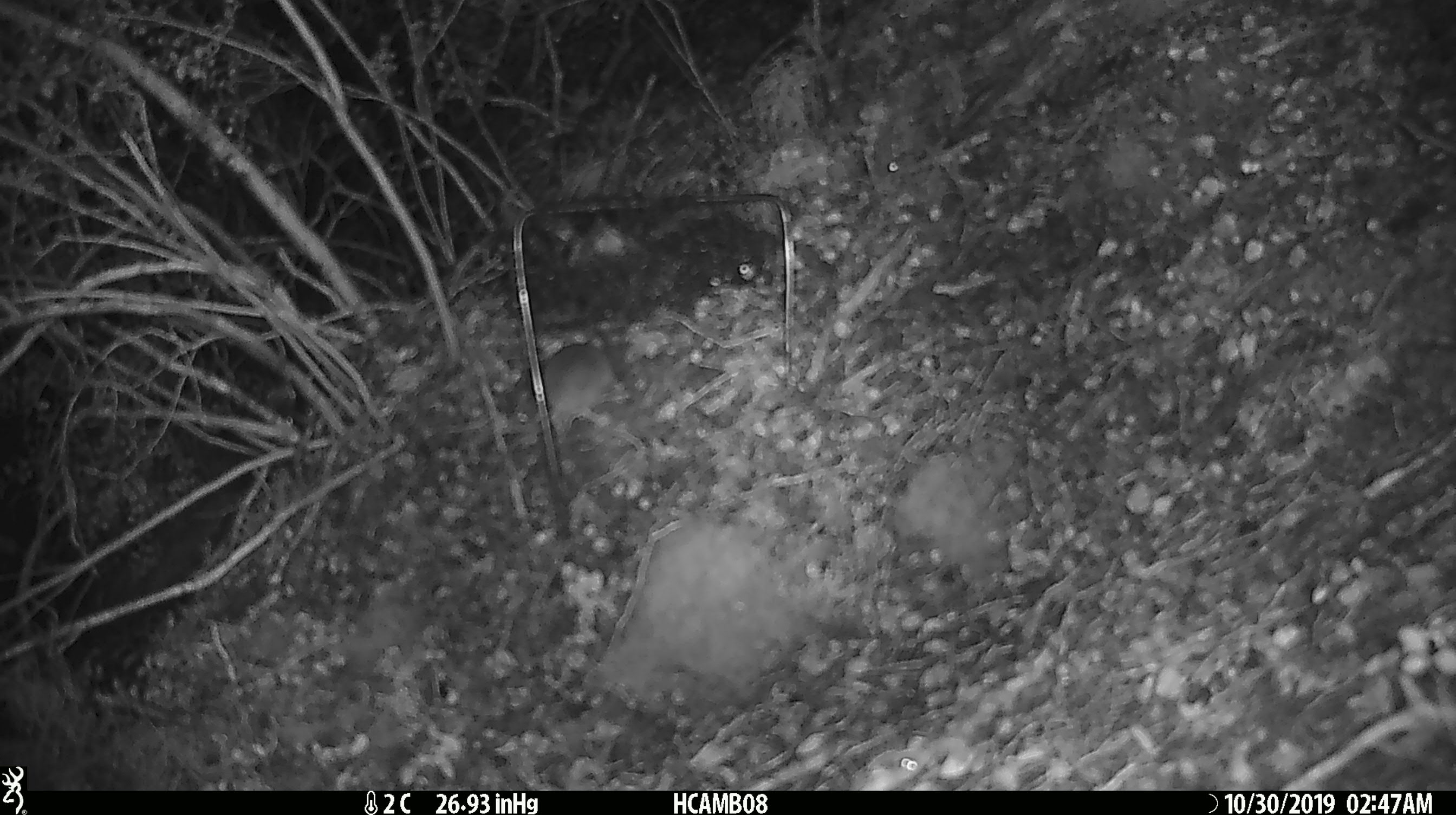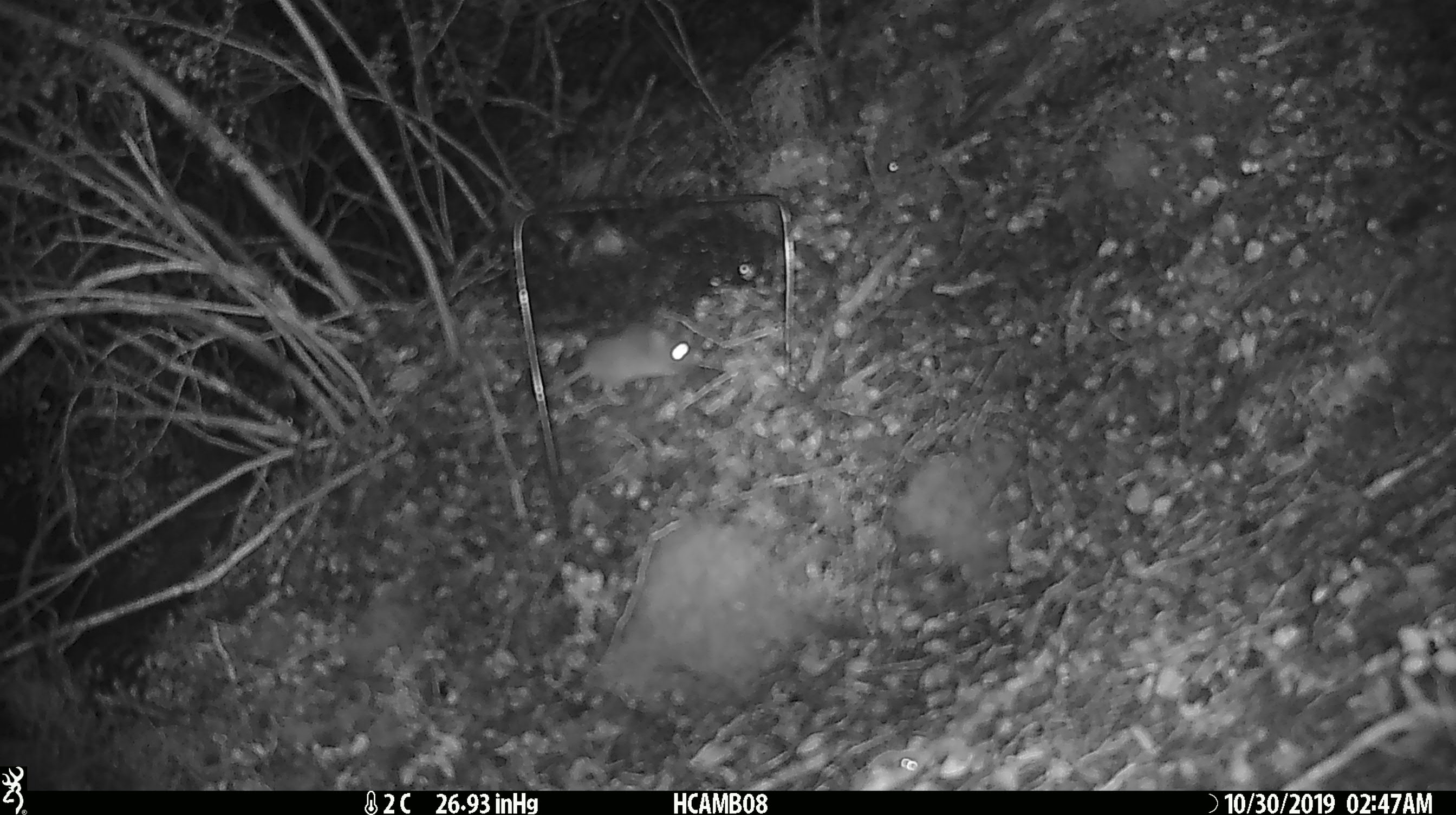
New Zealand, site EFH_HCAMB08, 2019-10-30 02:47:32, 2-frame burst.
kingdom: Animalia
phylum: Chordata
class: Mammalia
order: Rodentia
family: Muridae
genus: Mus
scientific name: Mus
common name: mouse